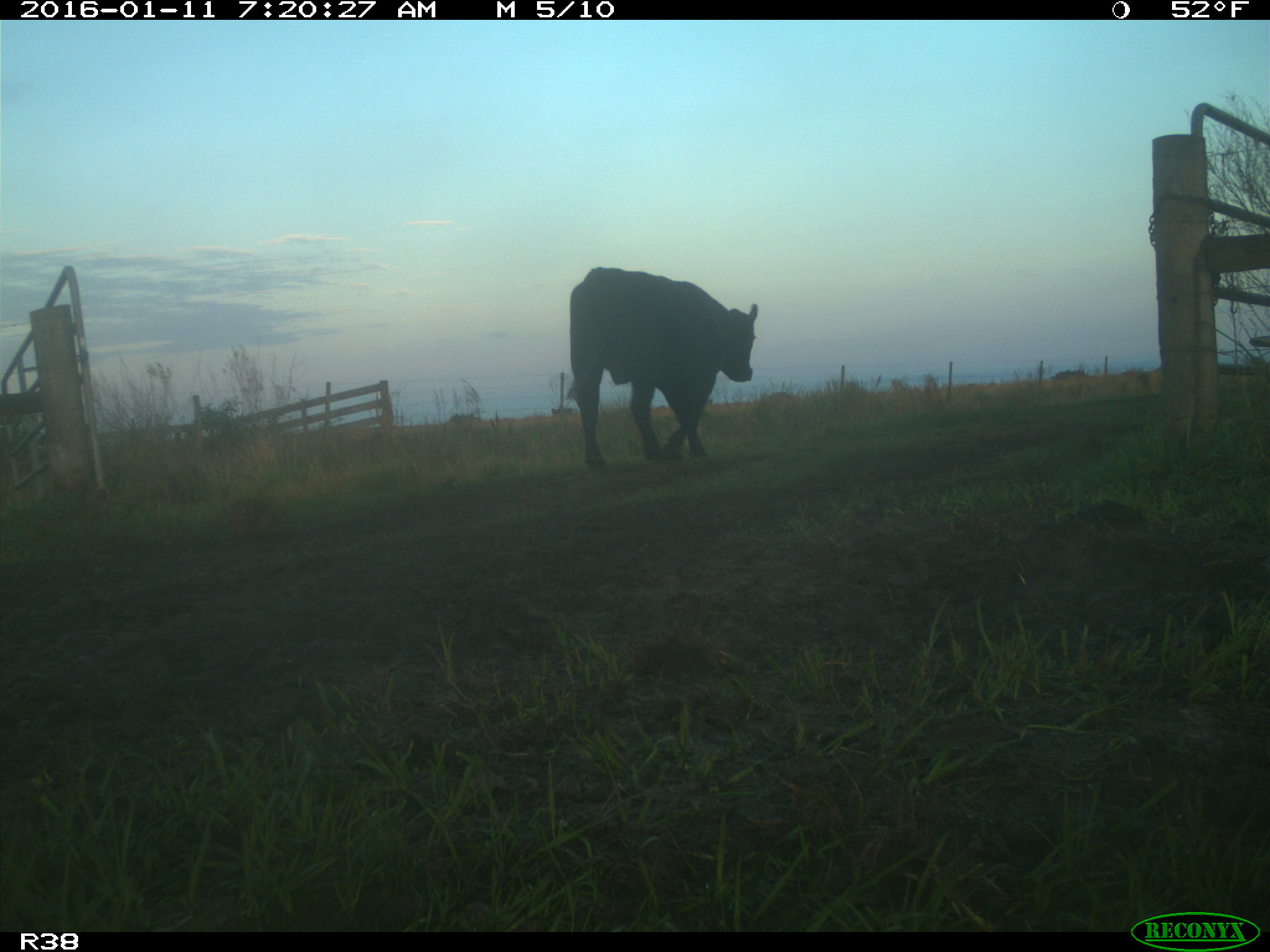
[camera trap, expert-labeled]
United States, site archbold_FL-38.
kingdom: Animalia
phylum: Chordata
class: Mammalia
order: Artiodactyla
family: Bovidae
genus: Bos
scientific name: Bos taurus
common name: domestic cow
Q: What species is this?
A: Bos taurus (domestic cow).